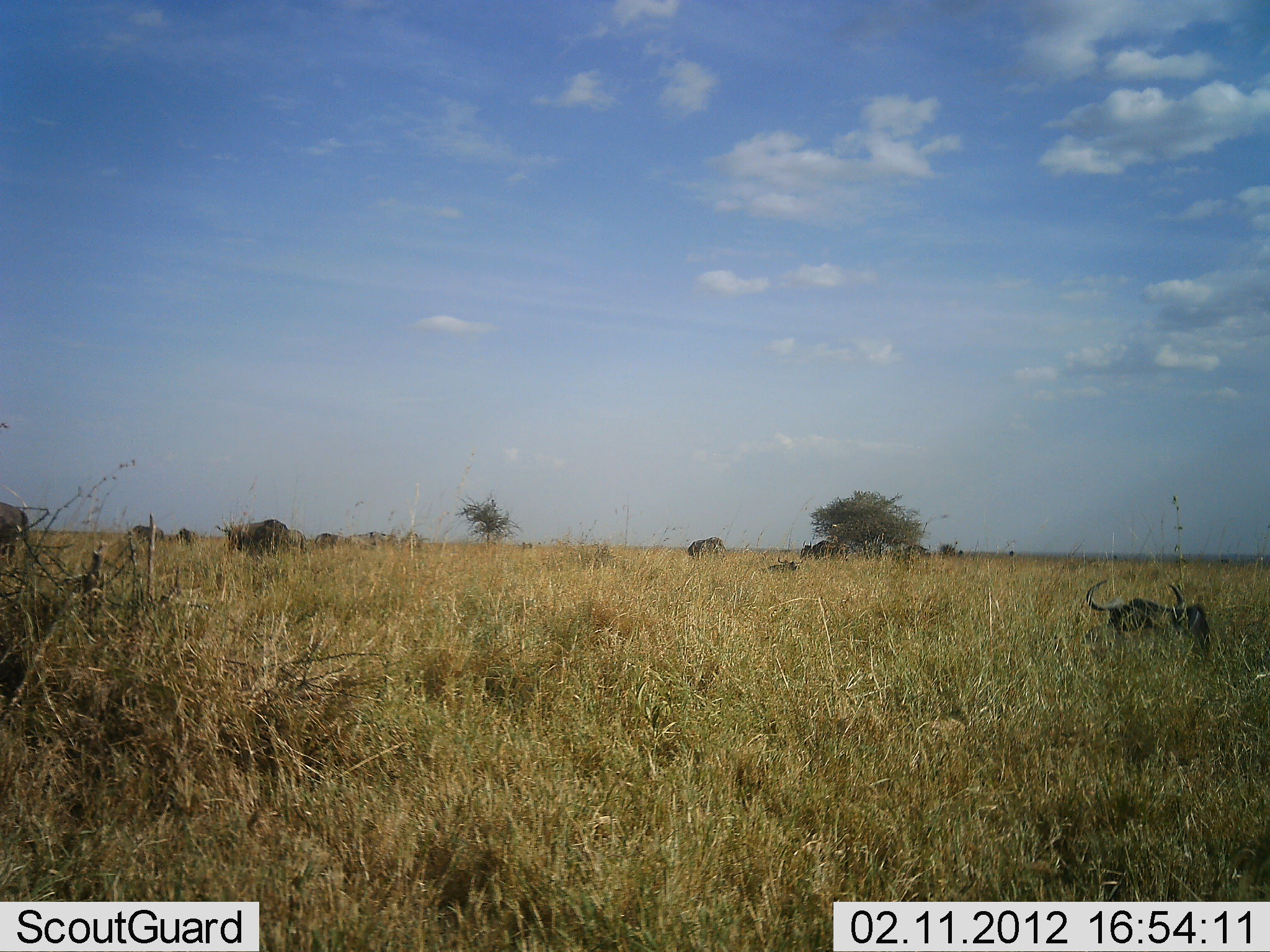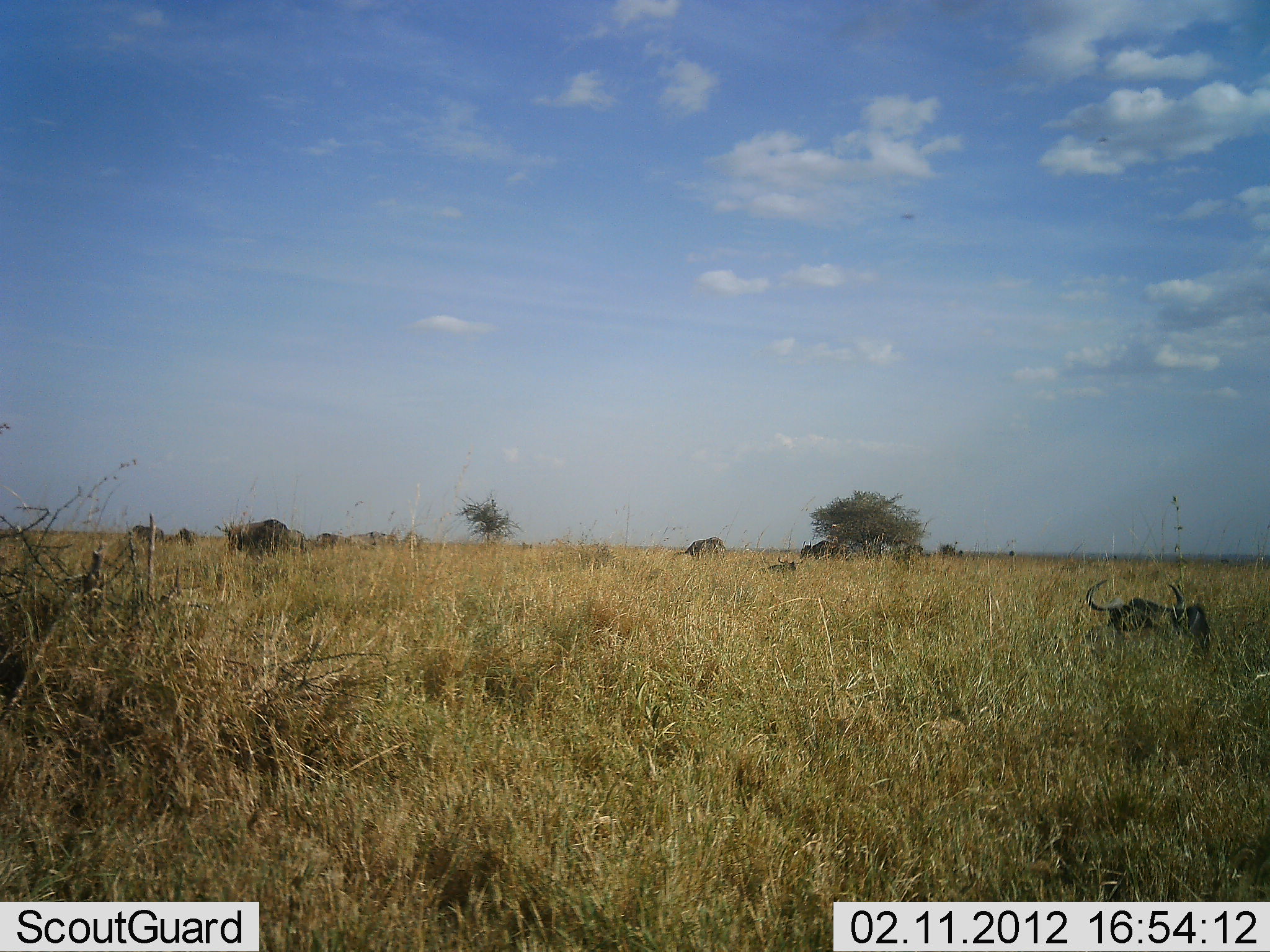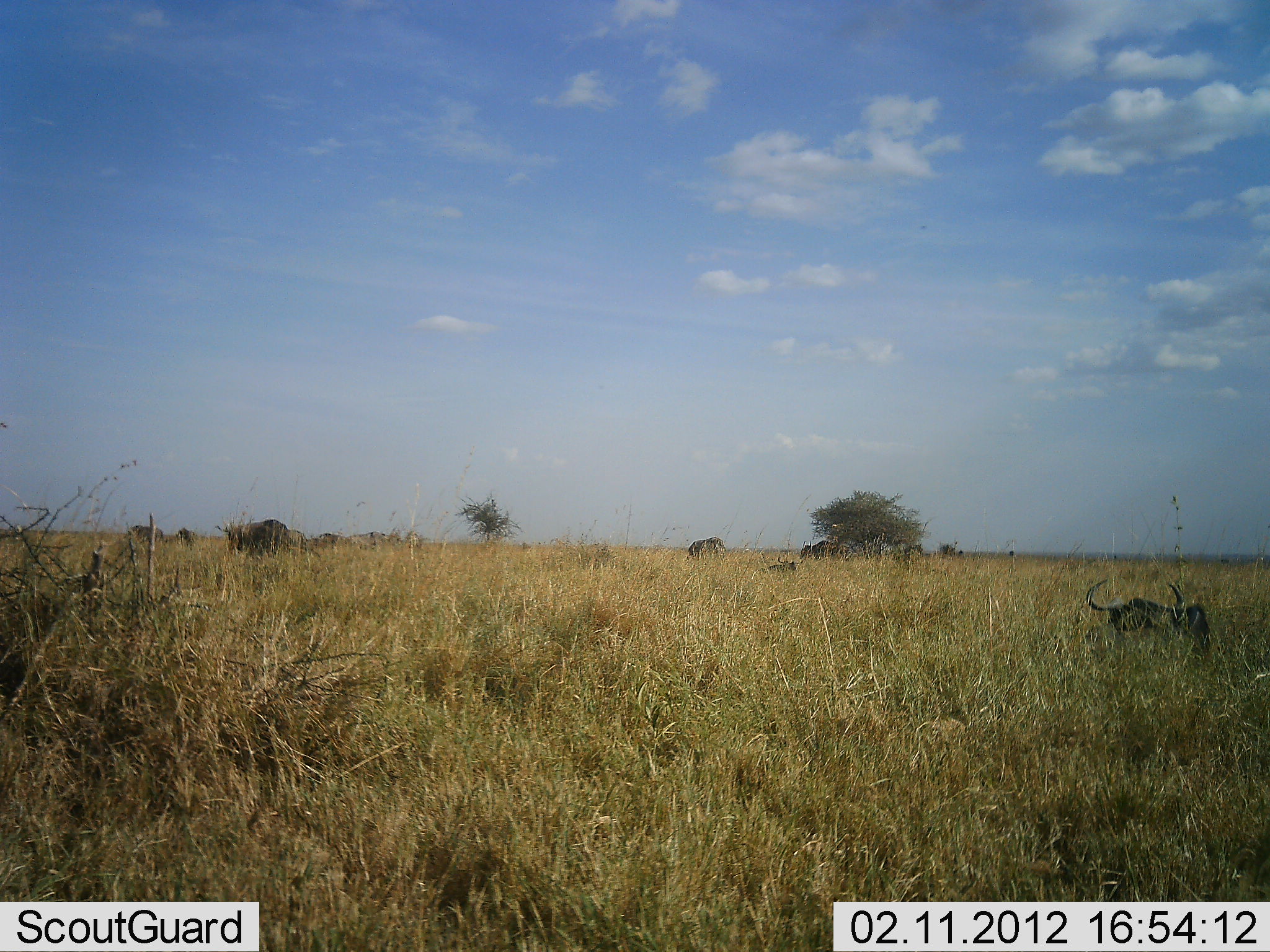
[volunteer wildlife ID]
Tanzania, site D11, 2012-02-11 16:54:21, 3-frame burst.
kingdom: Animalia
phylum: Chordata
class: Mammalia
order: Artiodactyla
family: Bovidae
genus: Connochaetes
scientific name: Connochaetes taurinus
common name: blue wildebeest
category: wildebeest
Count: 11-50.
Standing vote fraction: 61%.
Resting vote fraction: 83%.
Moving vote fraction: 30%.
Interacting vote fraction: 0%.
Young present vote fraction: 4%.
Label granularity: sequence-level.